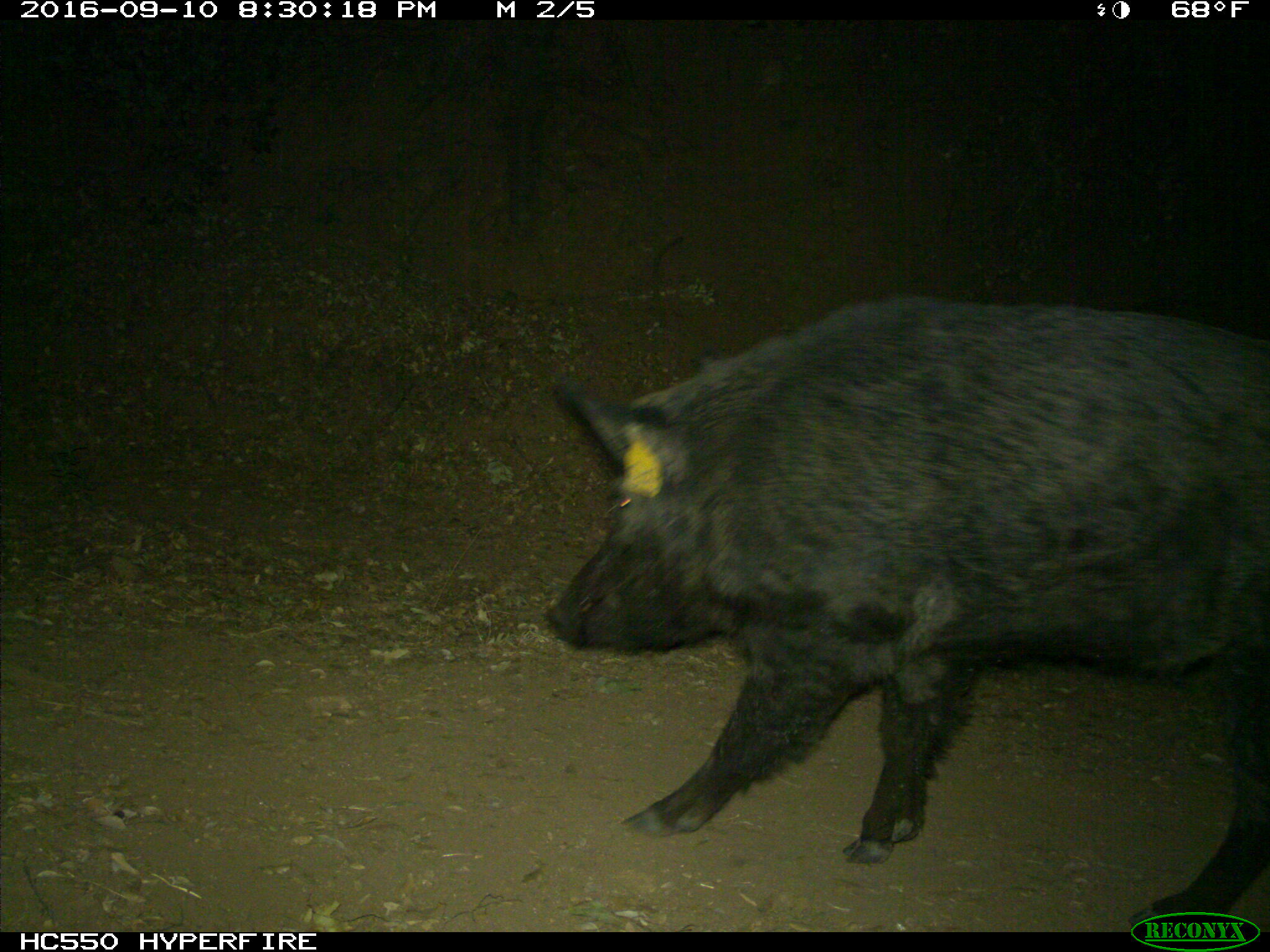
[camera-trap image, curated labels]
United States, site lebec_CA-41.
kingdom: Animalia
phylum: Chordata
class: Mammalia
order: Artiodactyla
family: Suidae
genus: Sus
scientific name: Sus scrofa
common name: wild boar